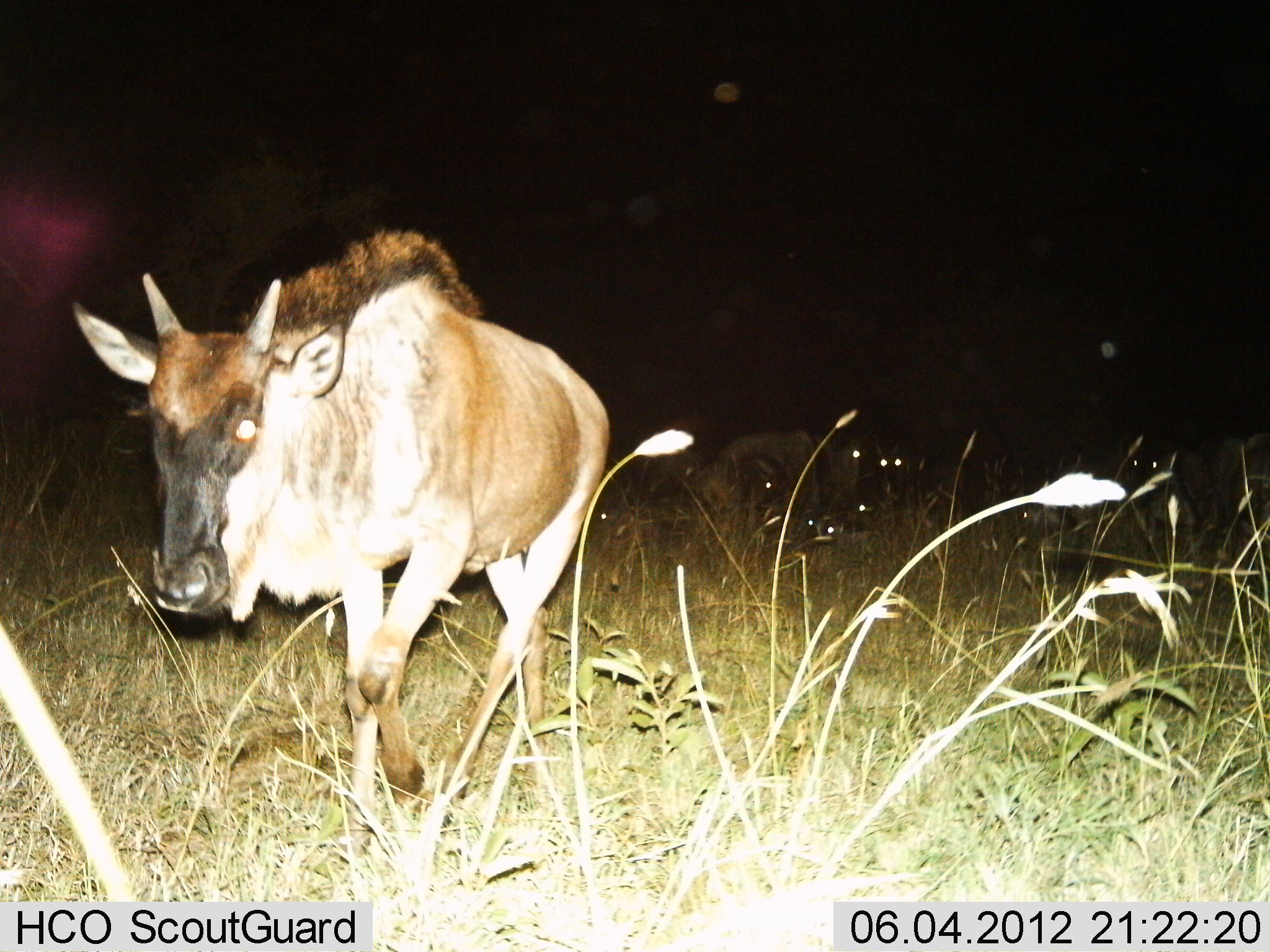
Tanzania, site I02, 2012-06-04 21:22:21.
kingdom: Animalia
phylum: Chordata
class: Mammalia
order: Artiodactyla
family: Bovidae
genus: Connochaetes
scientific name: Connochaetes taurinus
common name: blue wildebeest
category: wildebeest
Wildebeest (blue wildebeest) (Connochaetes taurinus), count 7. Behavior (volunteer vote fractions): standing 40%, resting 30%, moving 80%, interacting 0%. Young present (vote fraction): 30%. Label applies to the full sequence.